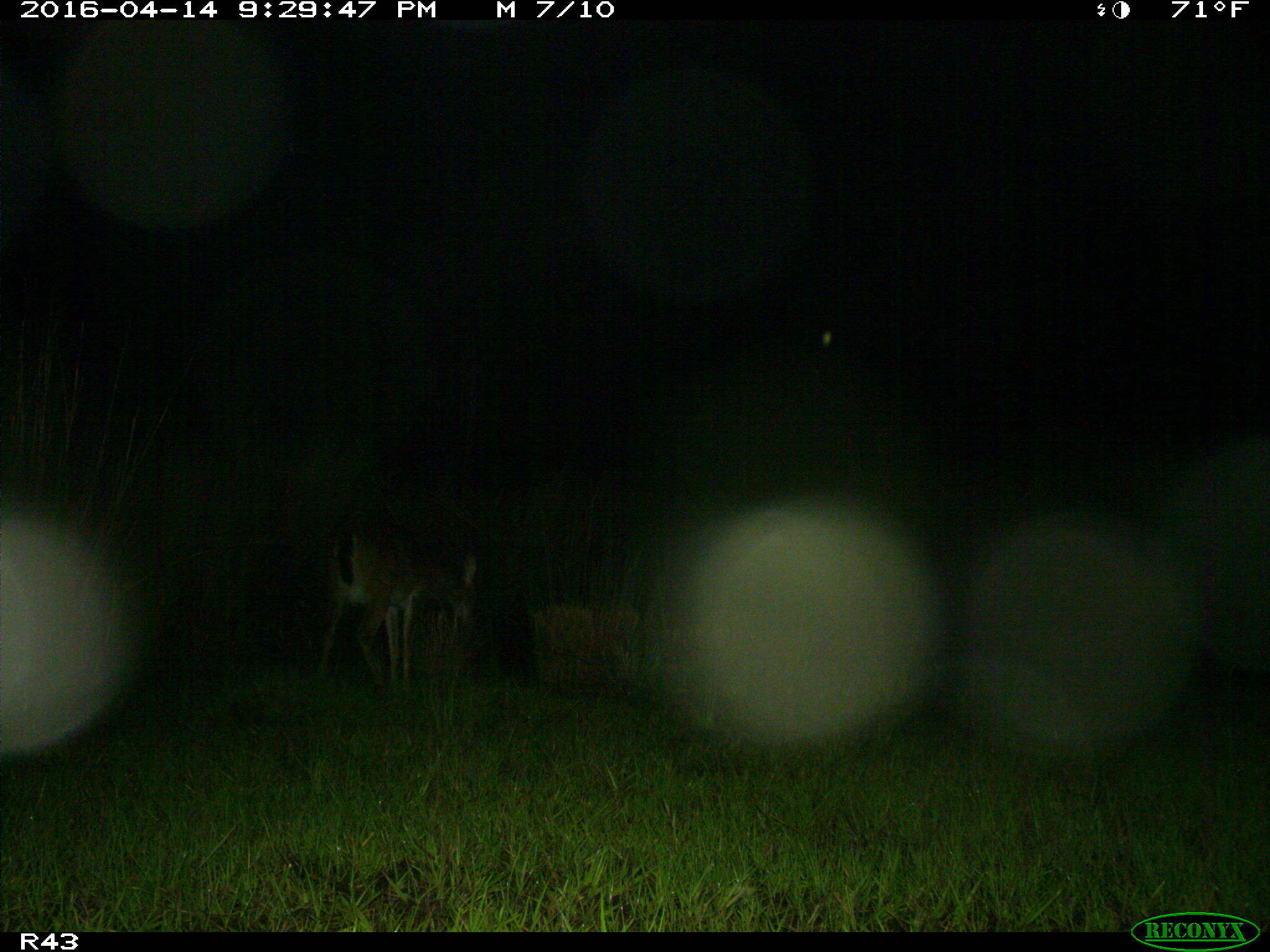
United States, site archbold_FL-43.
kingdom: Animalia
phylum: Chordata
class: Mammalia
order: Artiodactyla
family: Cervidae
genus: Odocoileus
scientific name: Odocoileus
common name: deer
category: unidentified deer